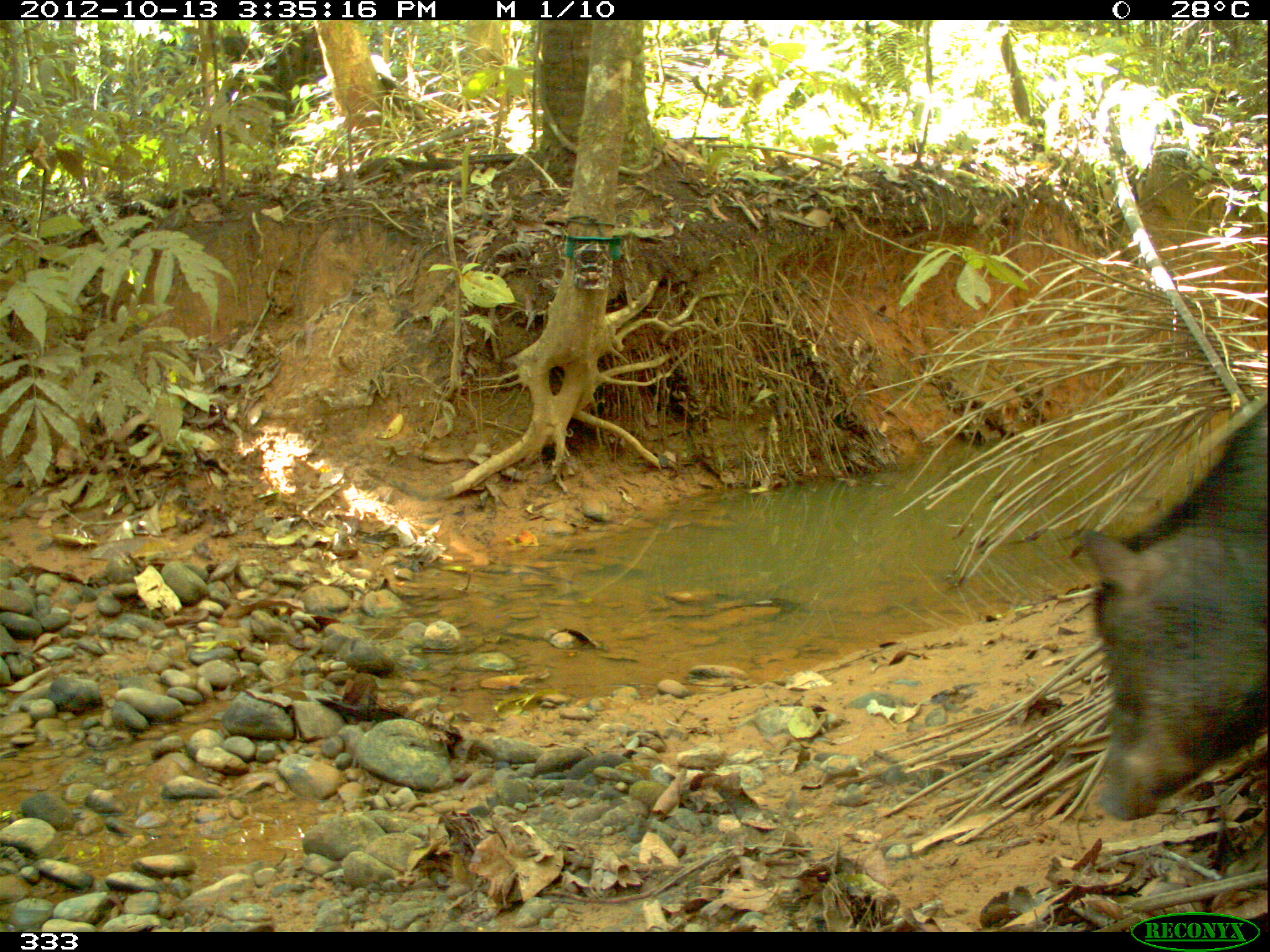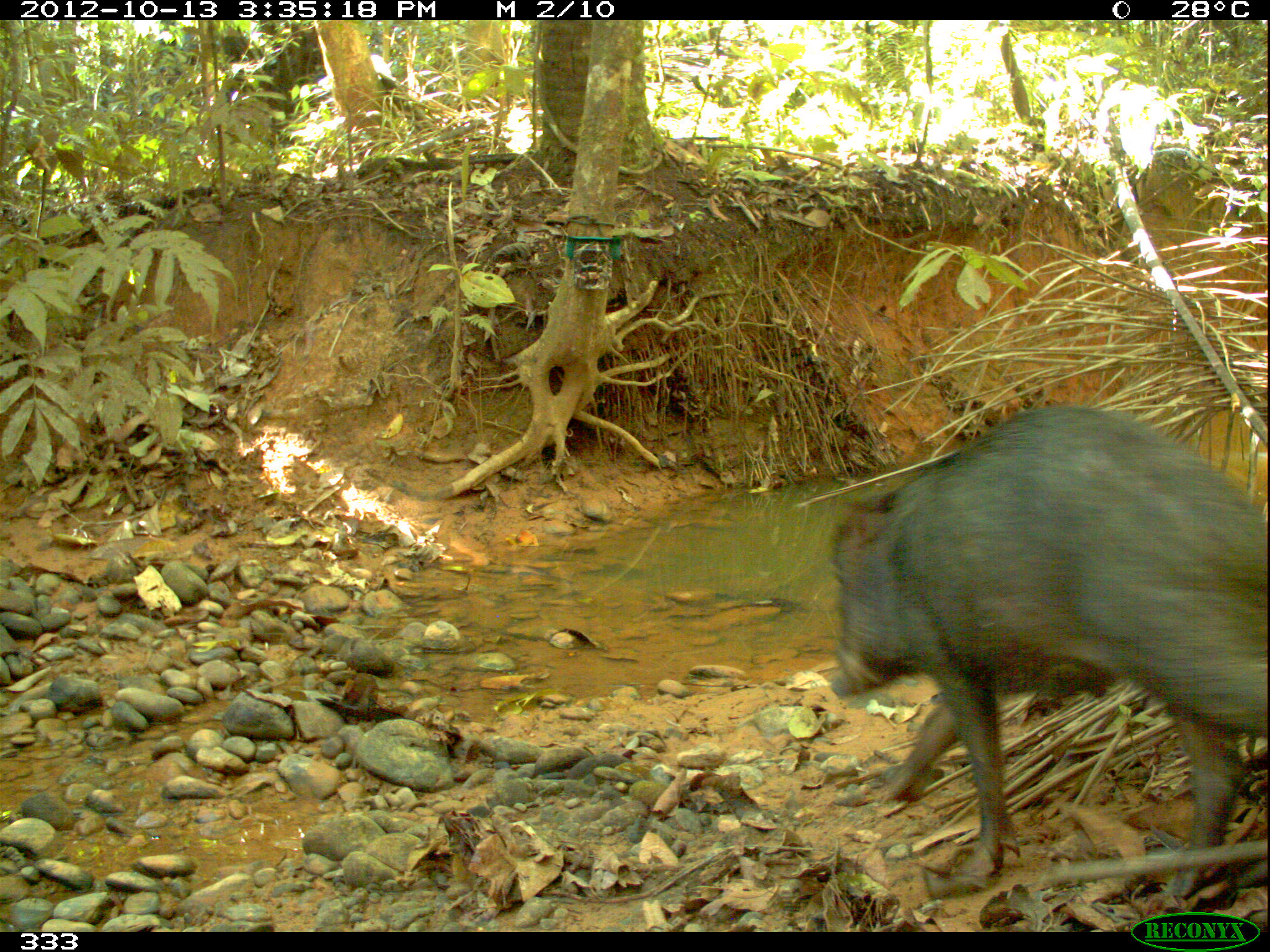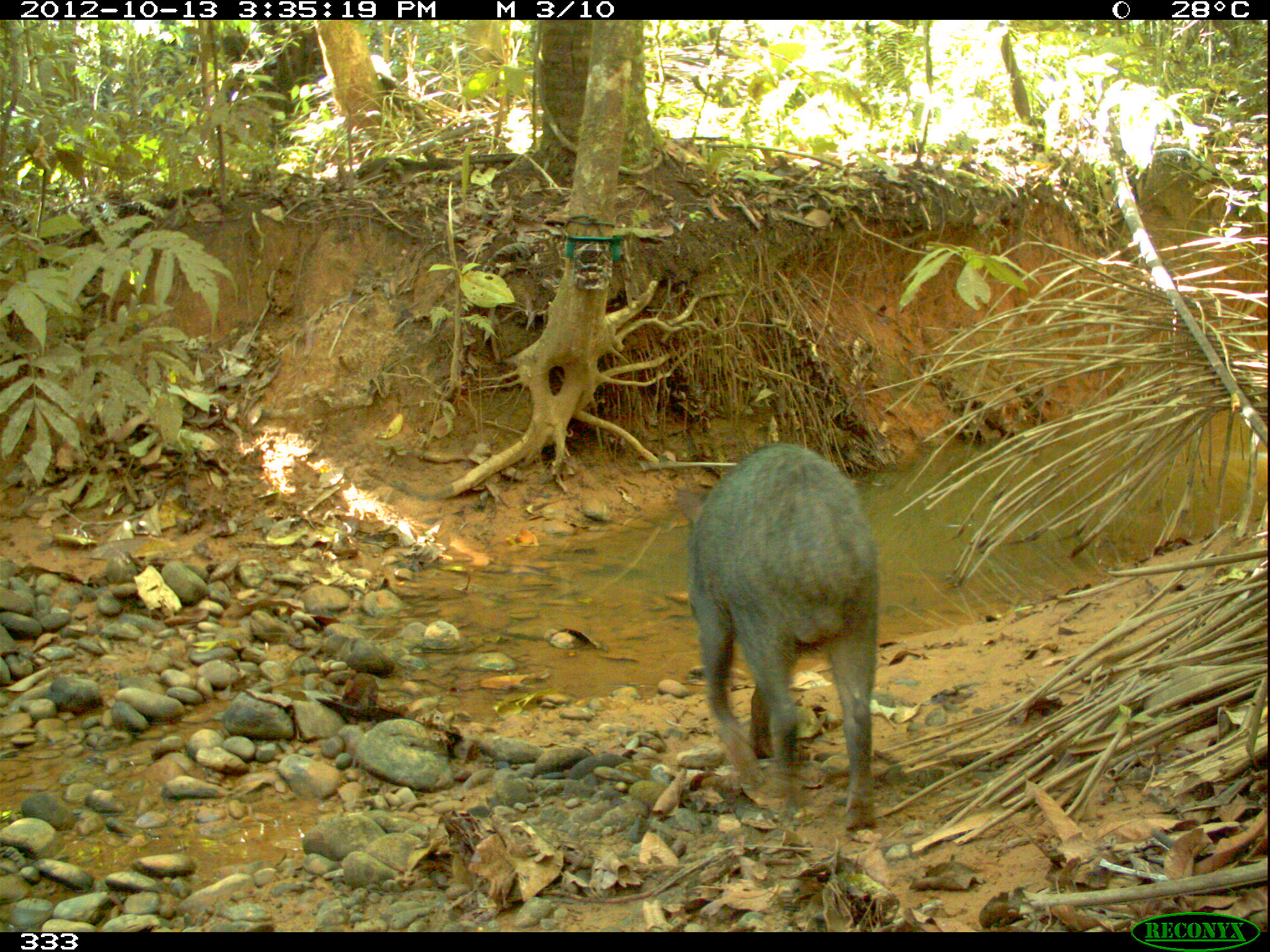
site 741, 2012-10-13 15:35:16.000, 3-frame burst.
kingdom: Animalia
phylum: Chordata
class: Mammalia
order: Artiodactyla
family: Tayassuidae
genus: Tayassu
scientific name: Tayassu pecari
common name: white-lipped peccary